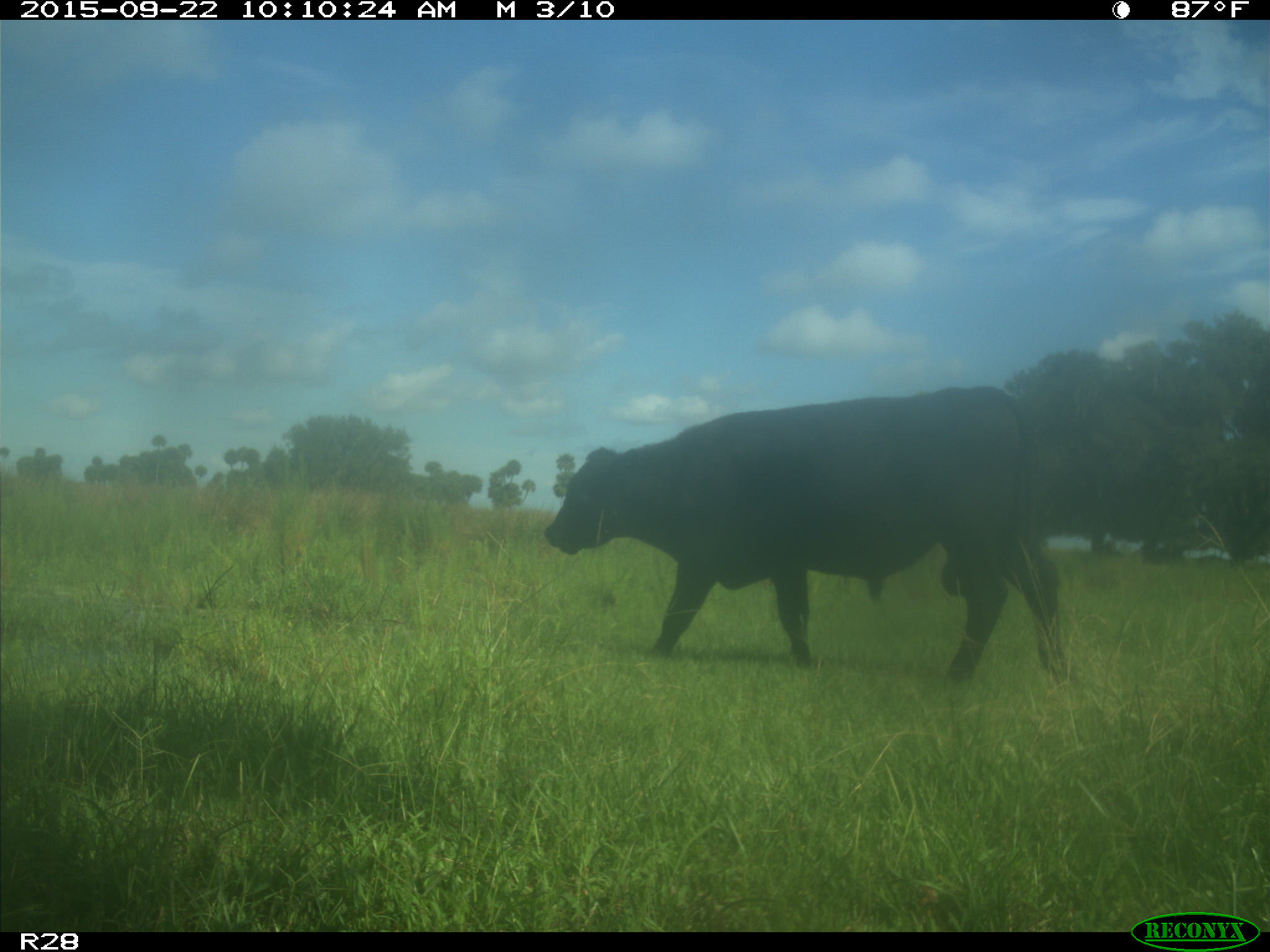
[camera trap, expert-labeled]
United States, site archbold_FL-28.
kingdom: Animalia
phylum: Chordata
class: Mammalia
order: Artiodactyla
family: Bovidae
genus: Bos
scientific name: Bos taurus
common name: domestic cow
Bos taurus (domestic cow).